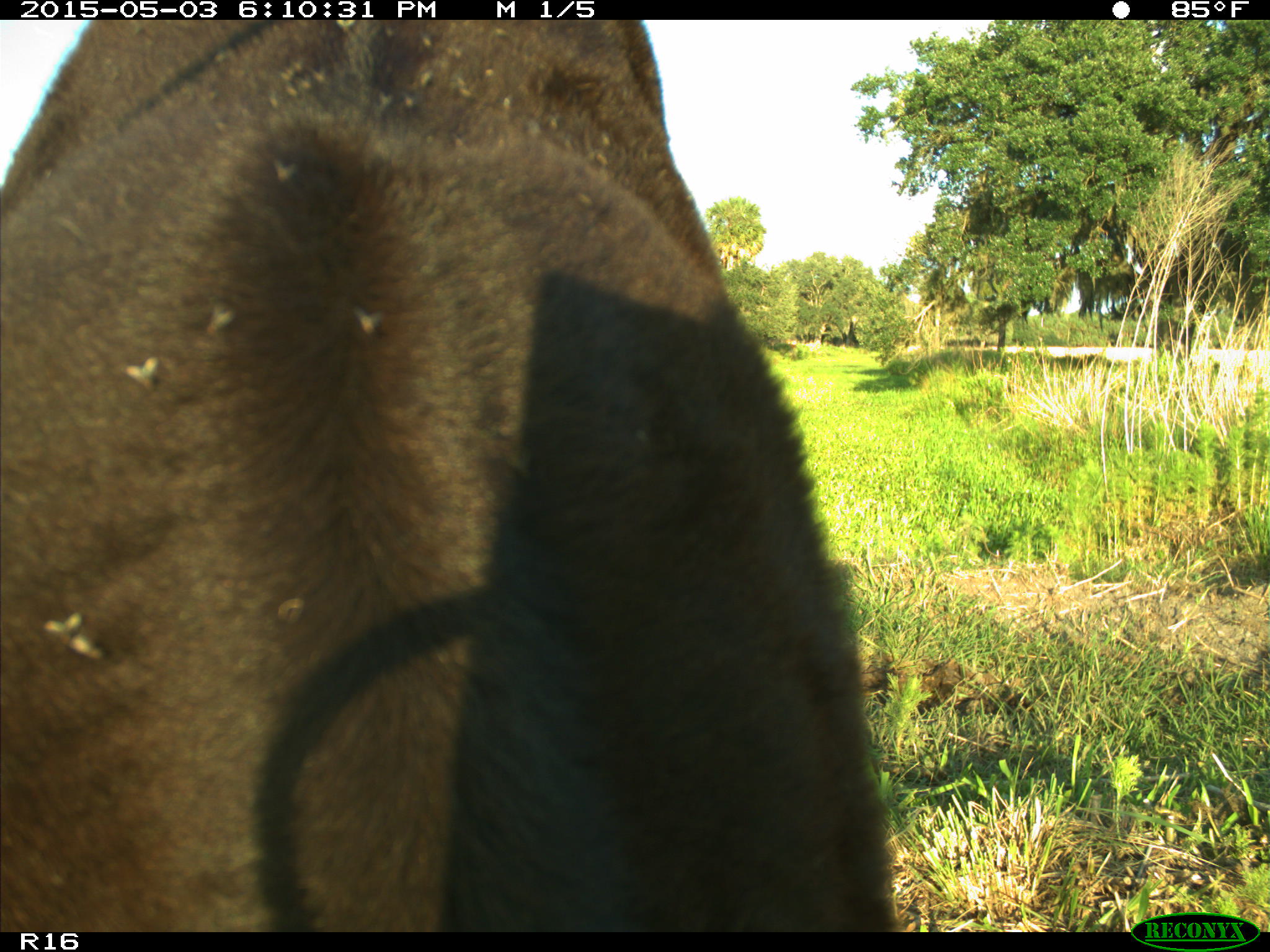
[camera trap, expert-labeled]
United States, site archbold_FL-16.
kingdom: Animalia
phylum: Chordata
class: Mammalia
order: Artiodactyla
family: Bovidae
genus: Bos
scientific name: Bos taurus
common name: domestic cow